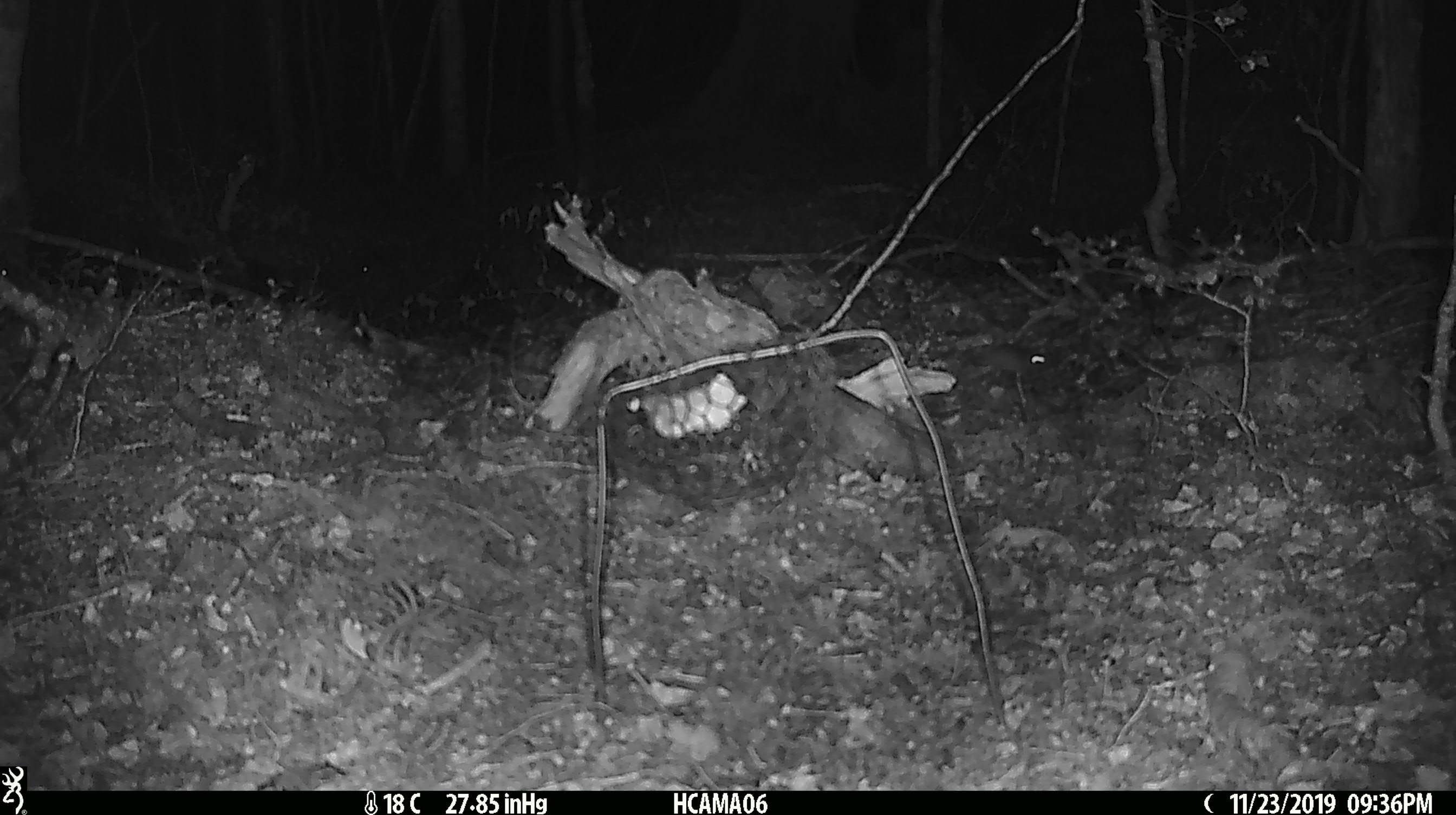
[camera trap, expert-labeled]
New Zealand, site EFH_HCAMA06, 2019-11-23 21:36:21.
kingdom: Animalia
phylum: Chordata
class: Mammalia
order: Rodentia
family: Muridae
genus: Mus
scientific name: Mus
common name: mouse